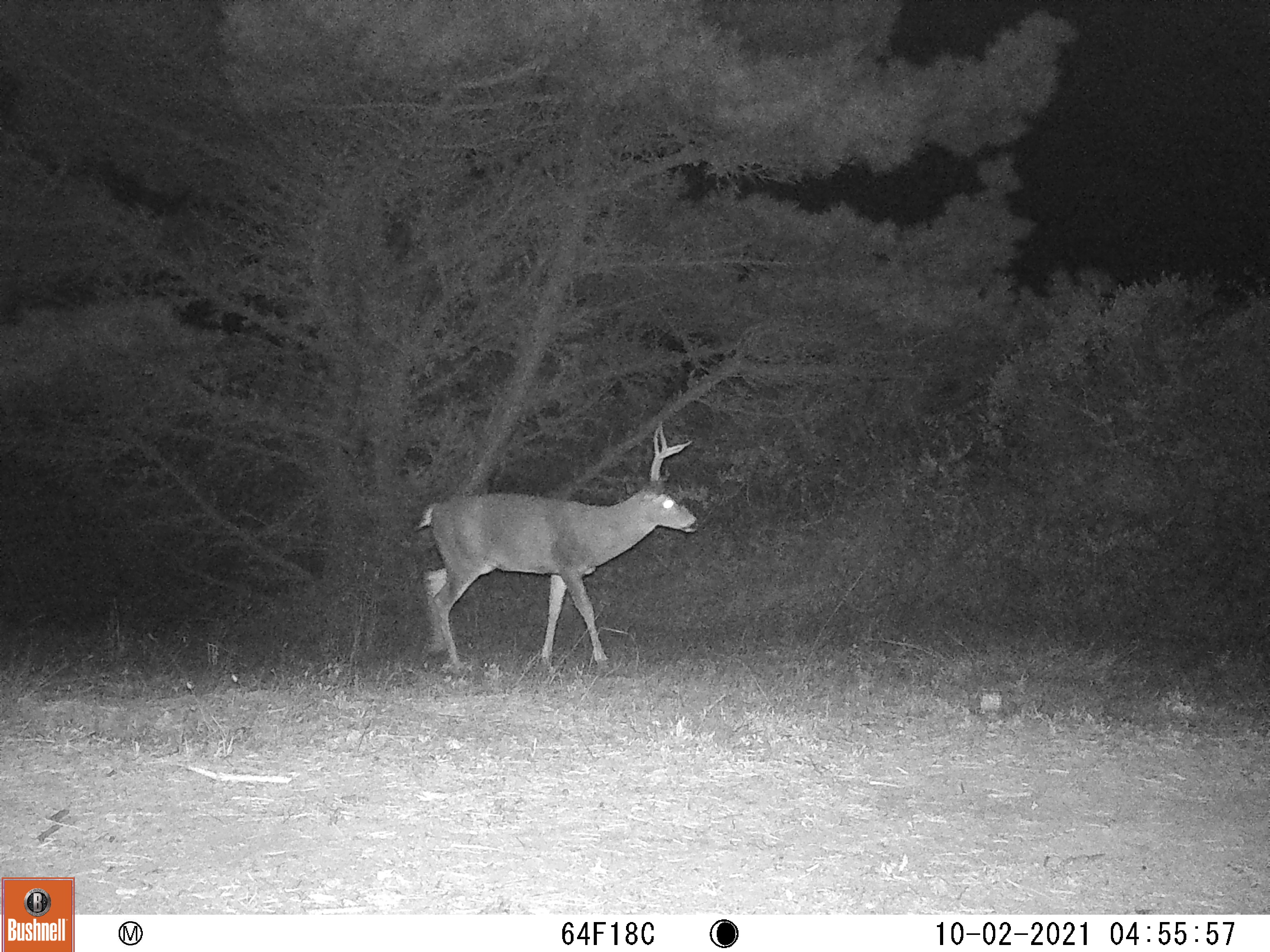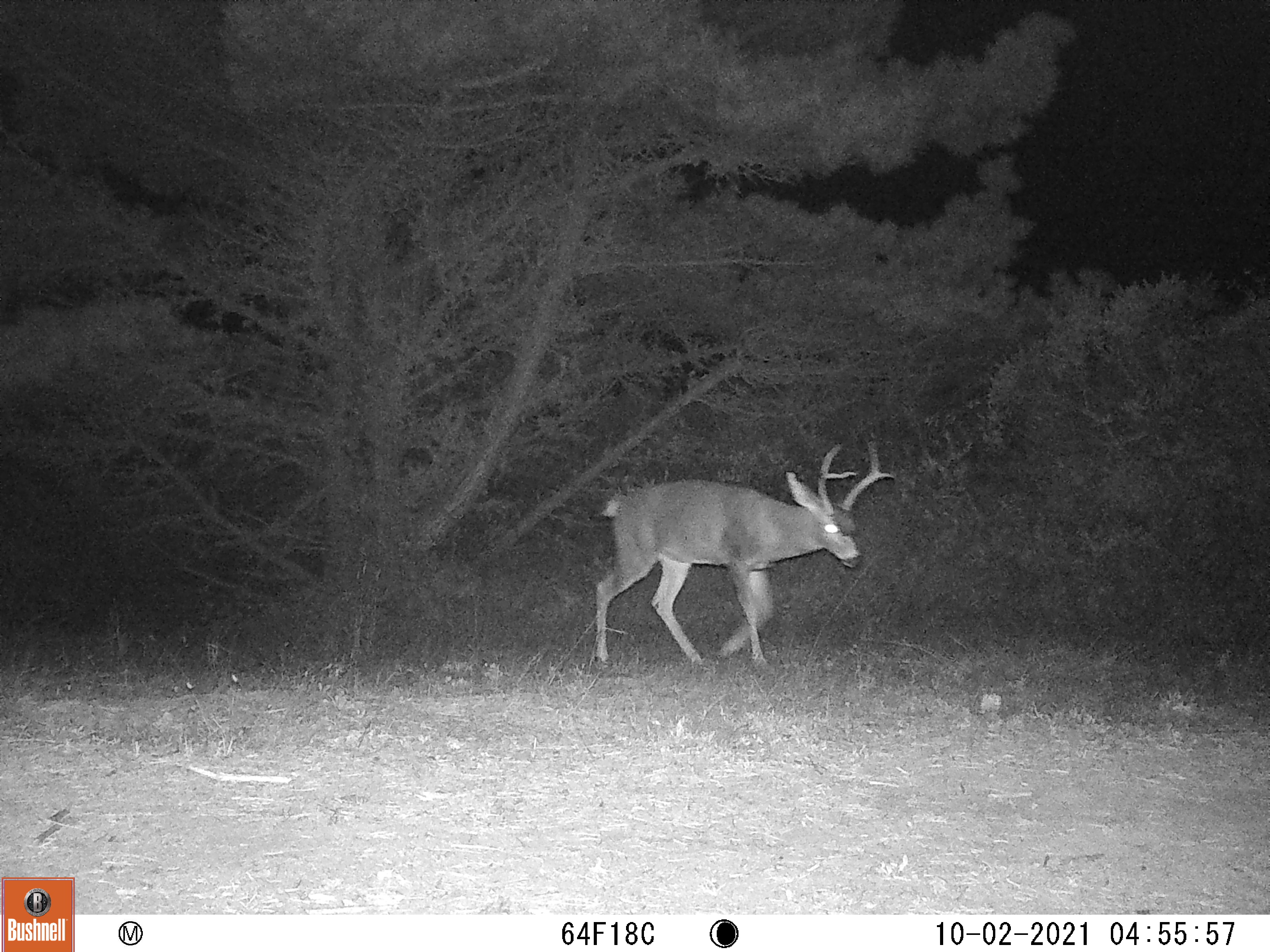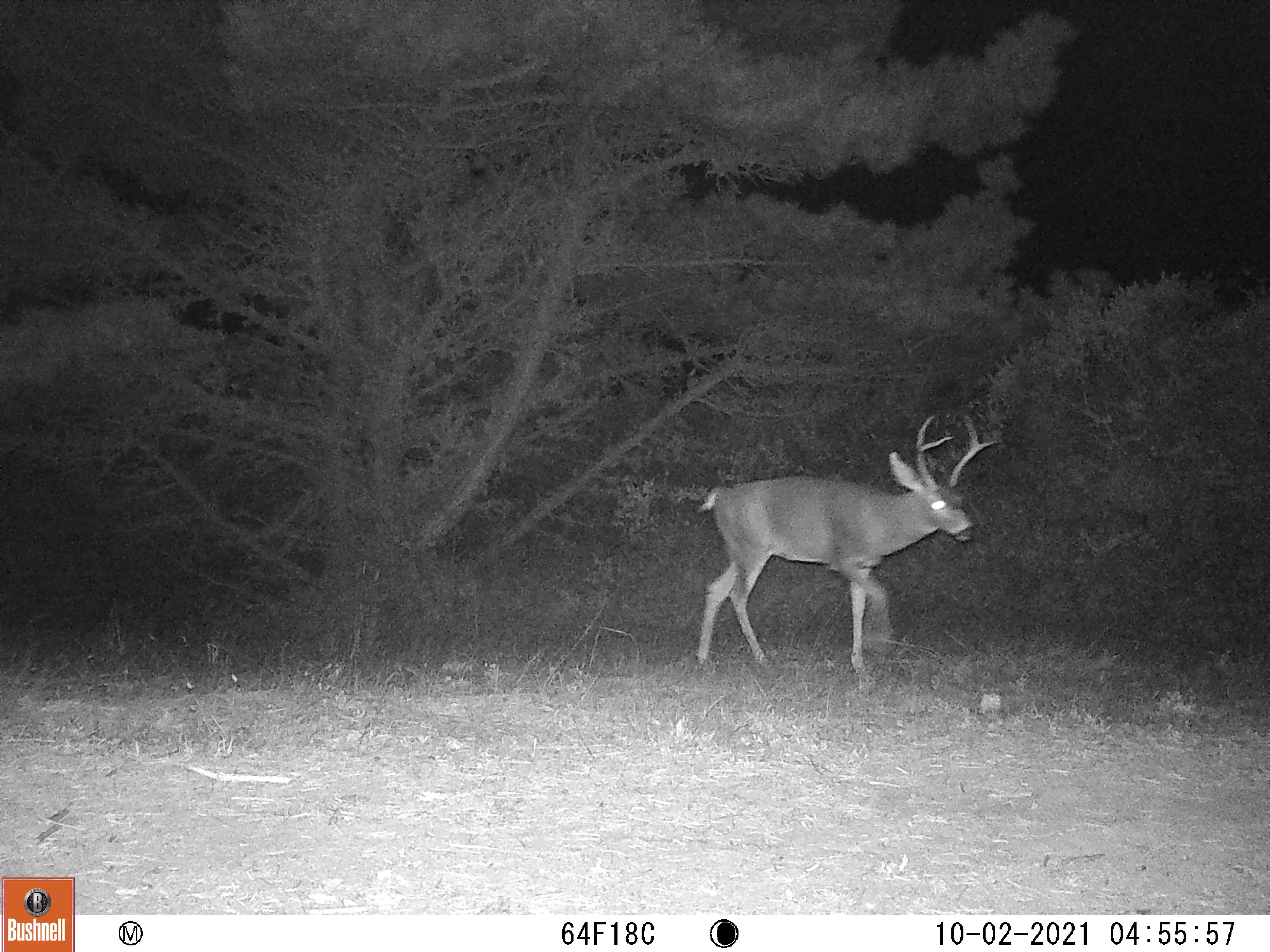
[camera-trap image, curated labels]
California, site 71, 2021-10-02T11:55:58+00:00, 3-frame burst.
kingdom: Animalia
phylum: Chordata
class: Mammalia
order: Artiodactyla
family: Cervidae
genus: Odocoileus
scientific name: Odocoileus hemionus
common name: mule deer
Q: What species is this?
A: Mule deer (Odocoileus hemionus).